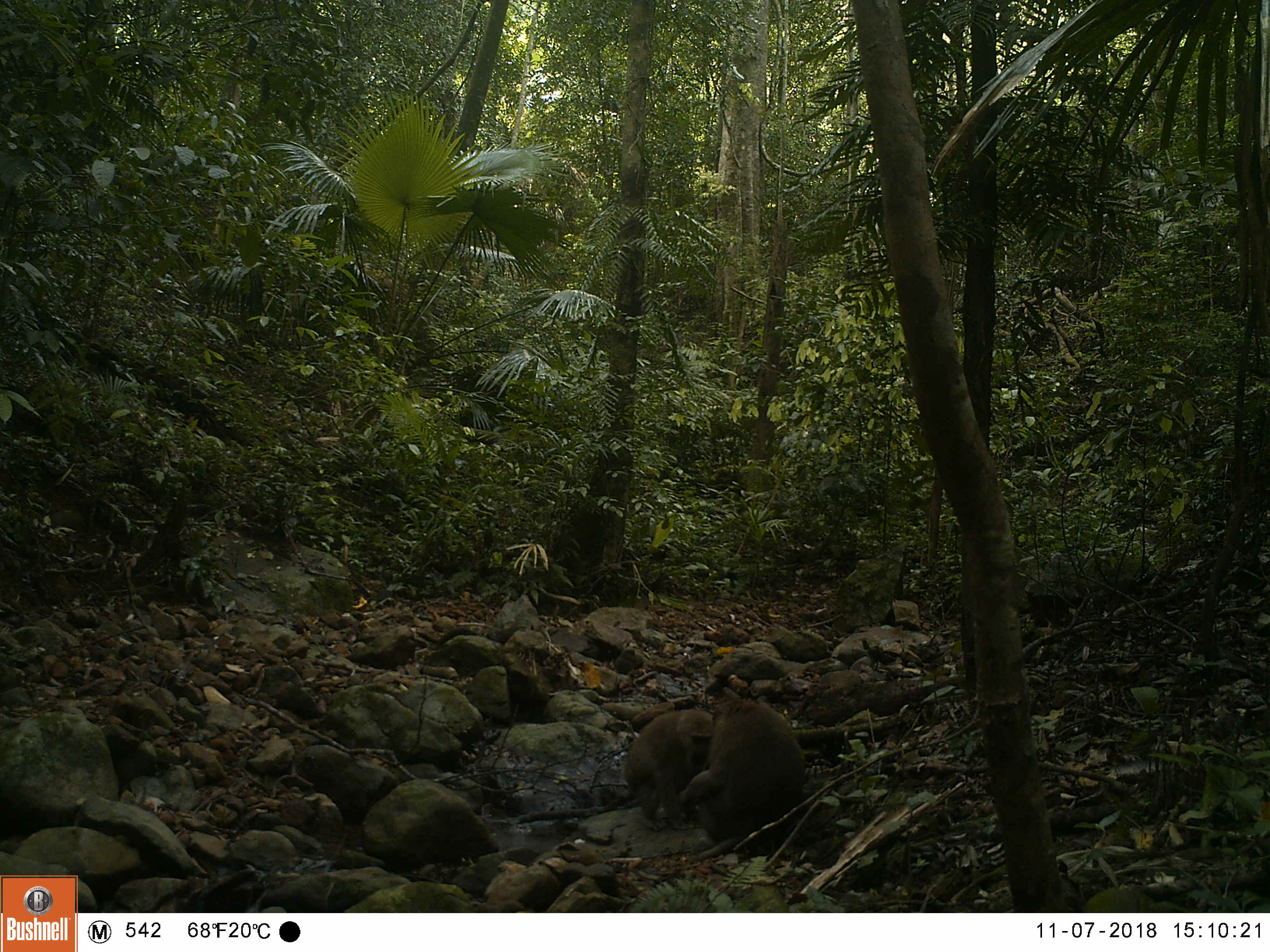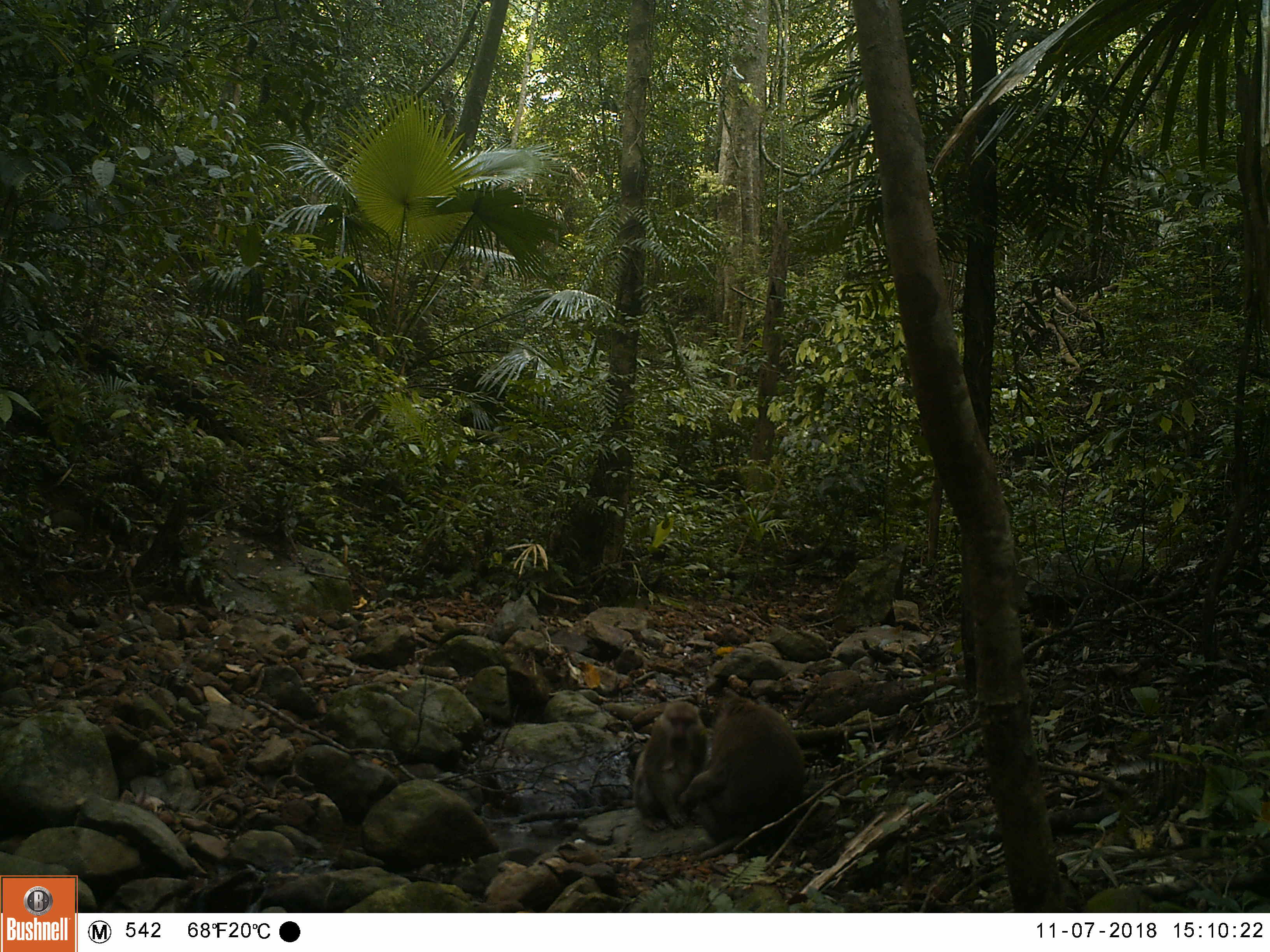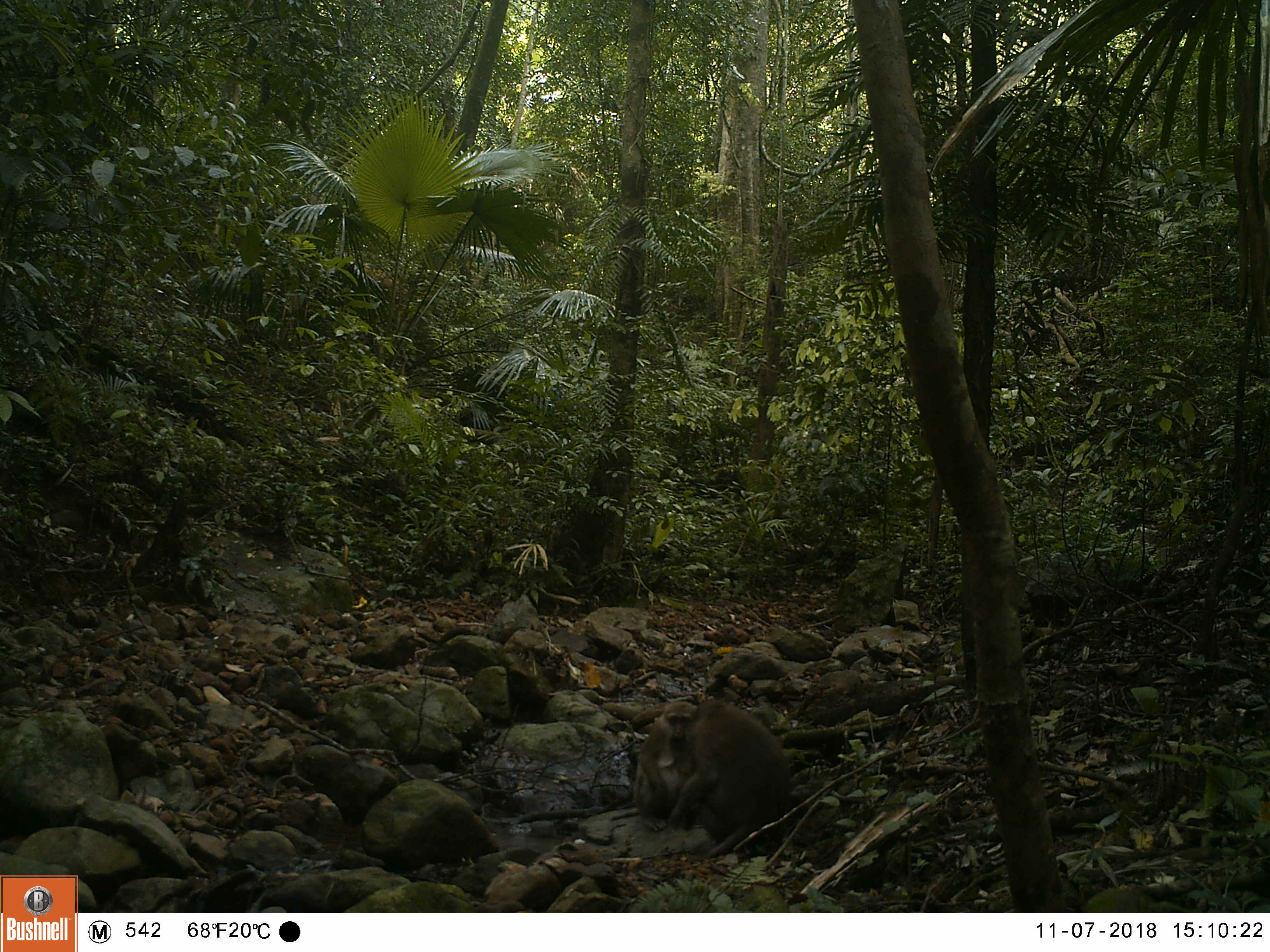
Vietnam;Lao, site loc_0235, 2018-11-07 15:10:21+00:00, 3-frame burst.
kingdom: Animalia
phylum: Chordata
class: Mammalia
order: Primates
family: Cercopithecidae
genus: Macaca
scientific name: Macaca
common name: macaques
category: assam or rhesus macaque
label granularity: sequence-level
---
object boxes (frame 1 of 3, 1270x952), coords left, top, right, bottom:
assam or rhesus macaque: 677, 696, 809, 866; 623, 708, 714, 833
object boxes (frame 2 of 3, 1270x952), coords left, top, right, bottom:
assam or rhesus macaque: 676, 687, 805, 864; 632, 700, 709, 832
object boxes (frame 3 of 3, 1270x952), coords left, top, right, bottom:
assam or rhesus macaque: 667, 698, 794, 860; 632, 700, 702, 833